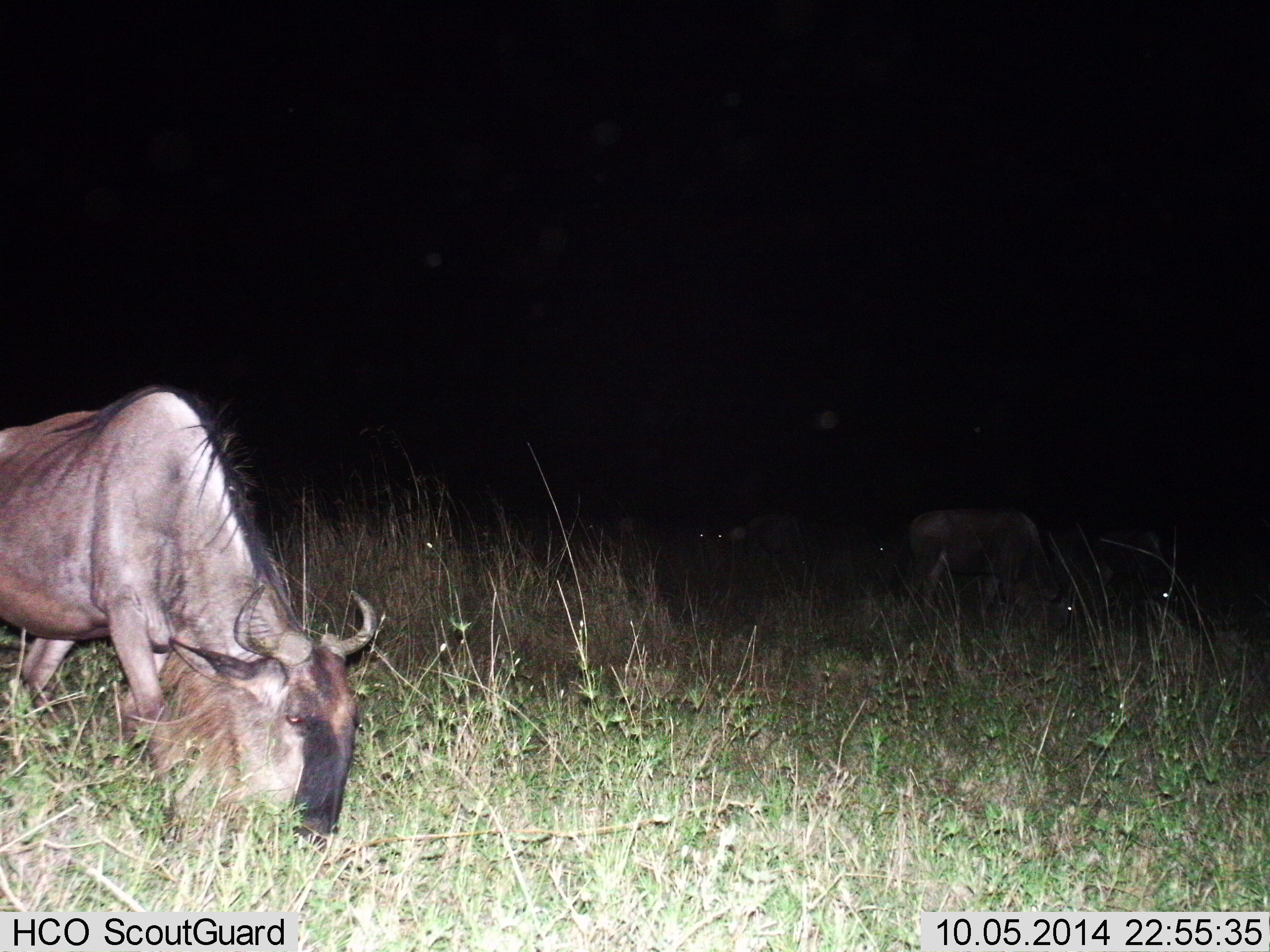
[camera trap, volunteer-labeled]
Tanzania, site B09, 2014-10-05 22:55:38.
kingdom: Animalia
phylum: Chordata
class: Mammalia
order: Artiodactyla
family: Bovidae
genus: Connochaetes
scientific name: Connochaetes taurinus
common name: blue wildebeest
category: wildebeest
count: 5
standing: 20%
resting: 0%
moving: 20%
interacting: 0%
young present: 0%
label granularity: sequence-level